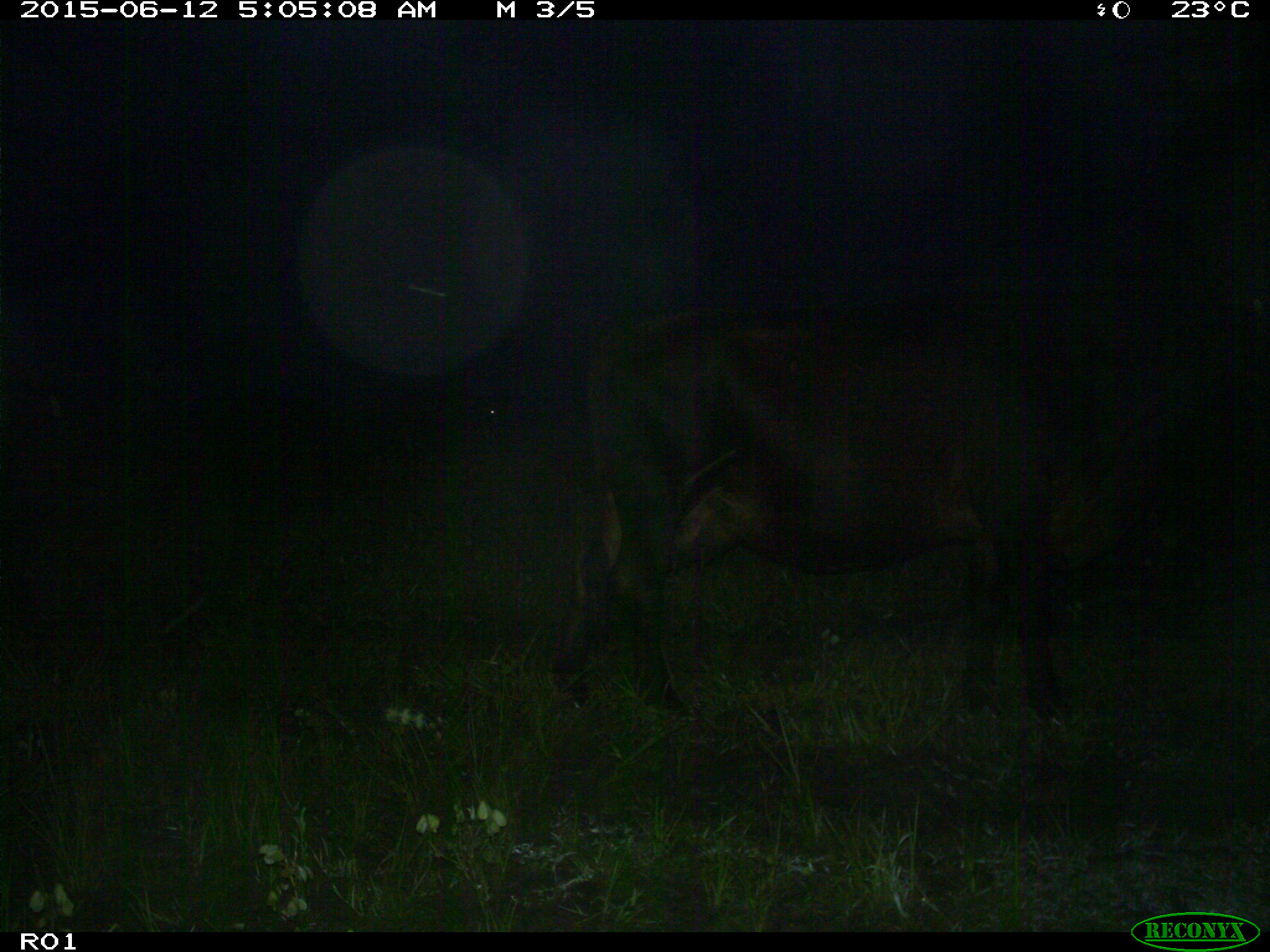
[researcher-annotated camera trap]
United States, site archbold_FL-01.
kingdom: Animalia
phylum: Chordata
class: Mammalia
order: Artiodactyla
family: Bovidae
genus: Bos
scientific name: Bos taurus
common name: domestic cow